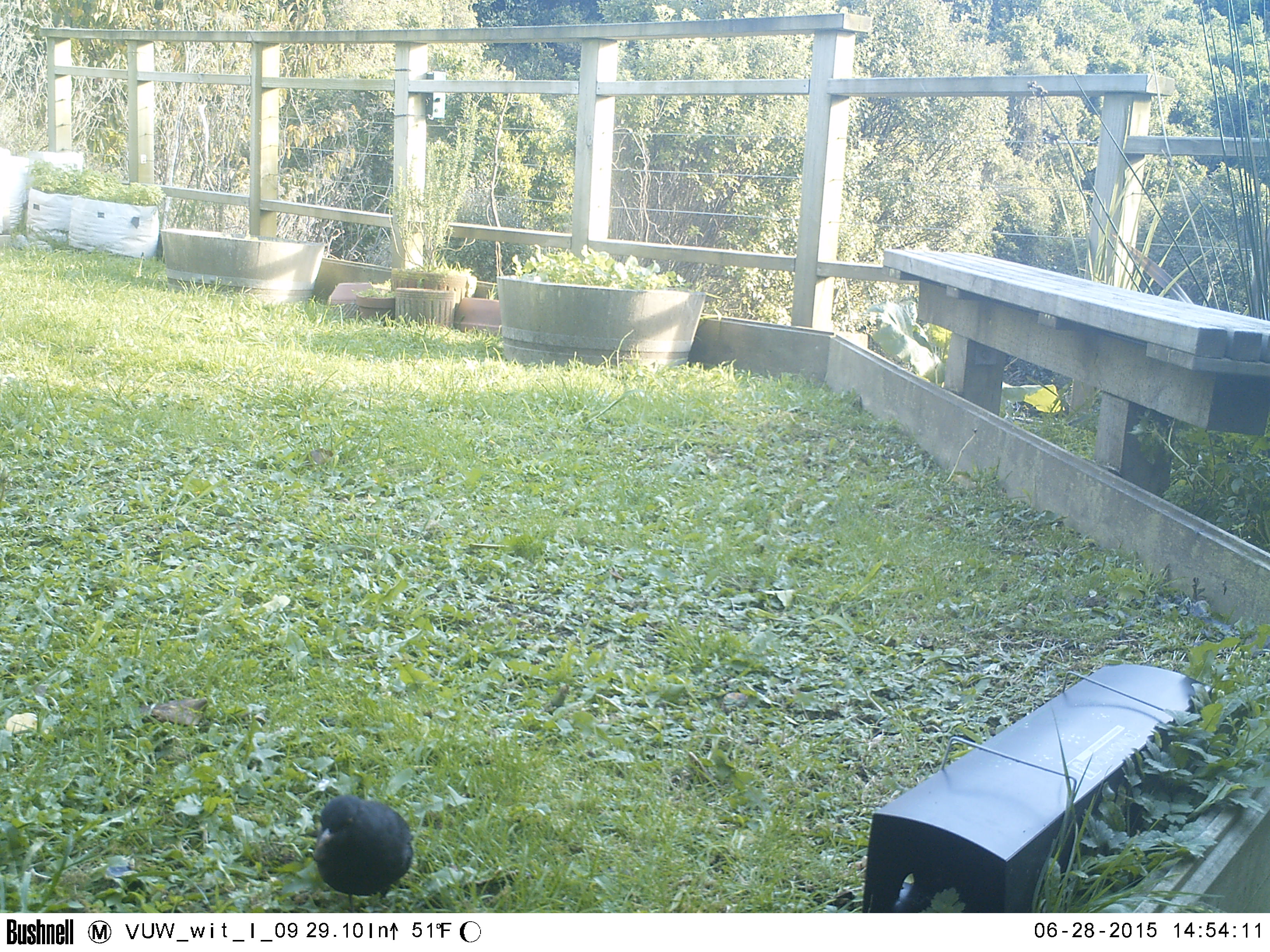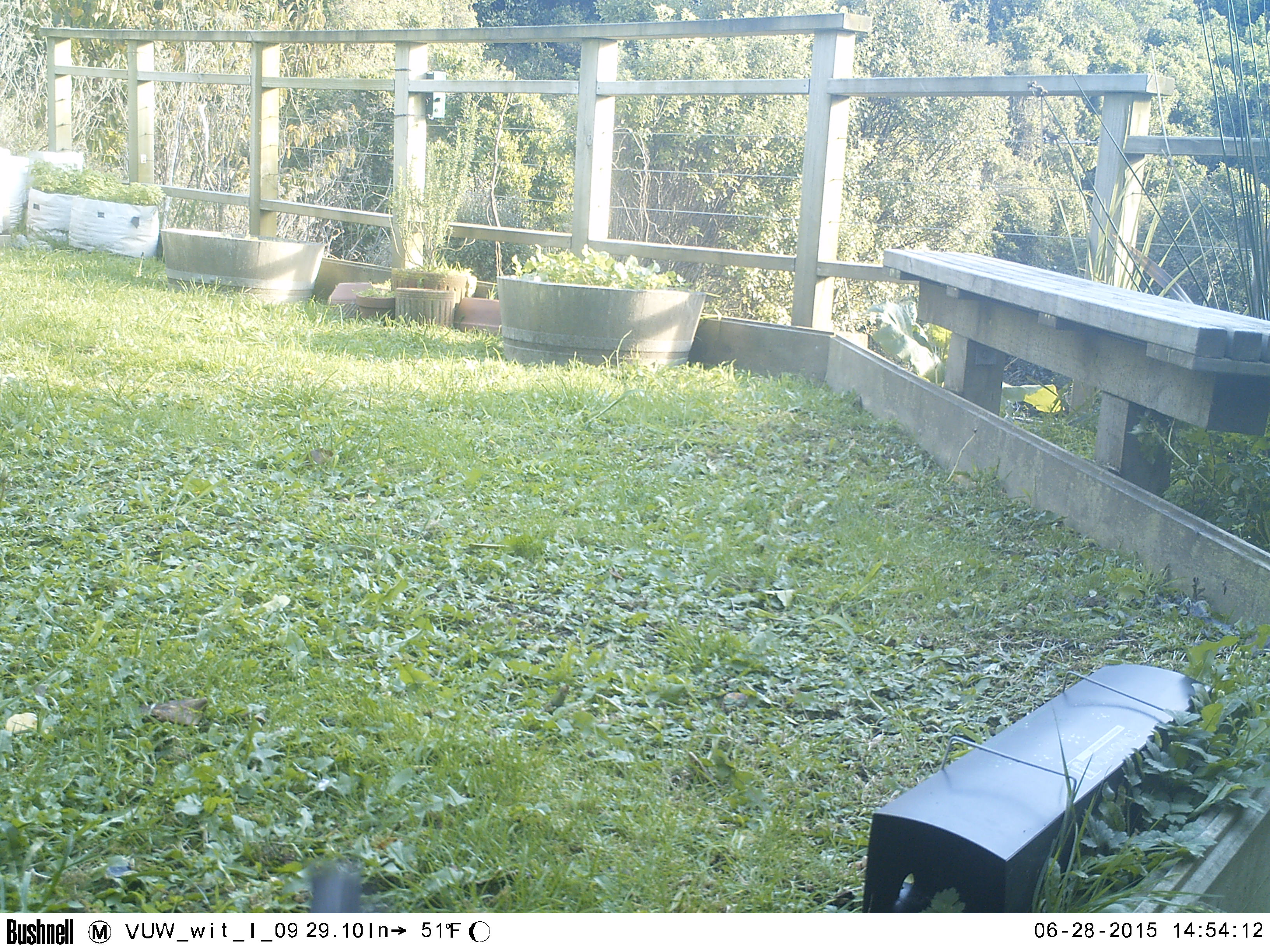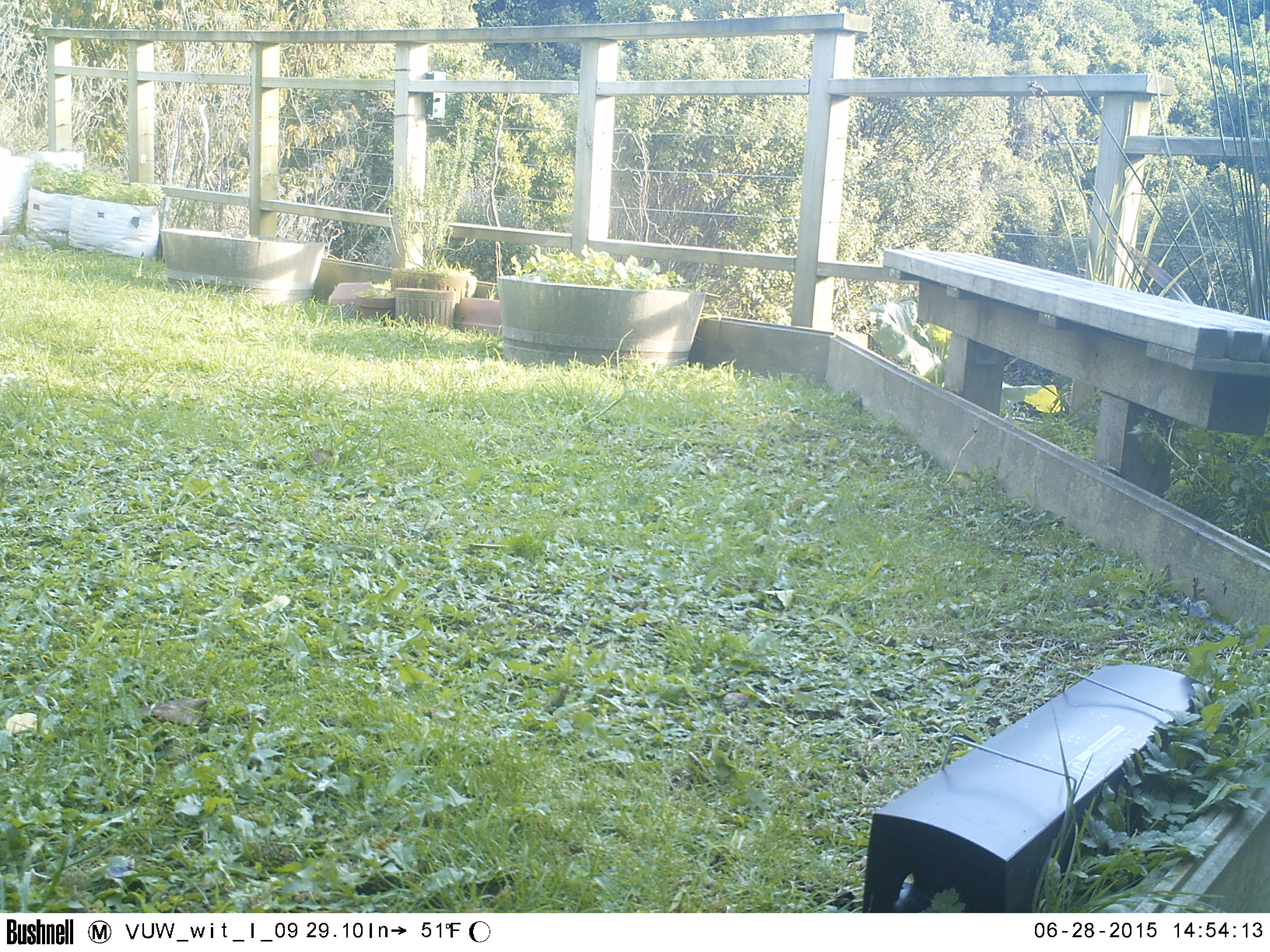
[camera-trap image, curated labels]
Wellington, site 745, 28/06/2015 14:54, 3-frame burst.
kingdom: Animalia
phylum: Chordata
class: Aves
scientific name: Aves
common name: bird